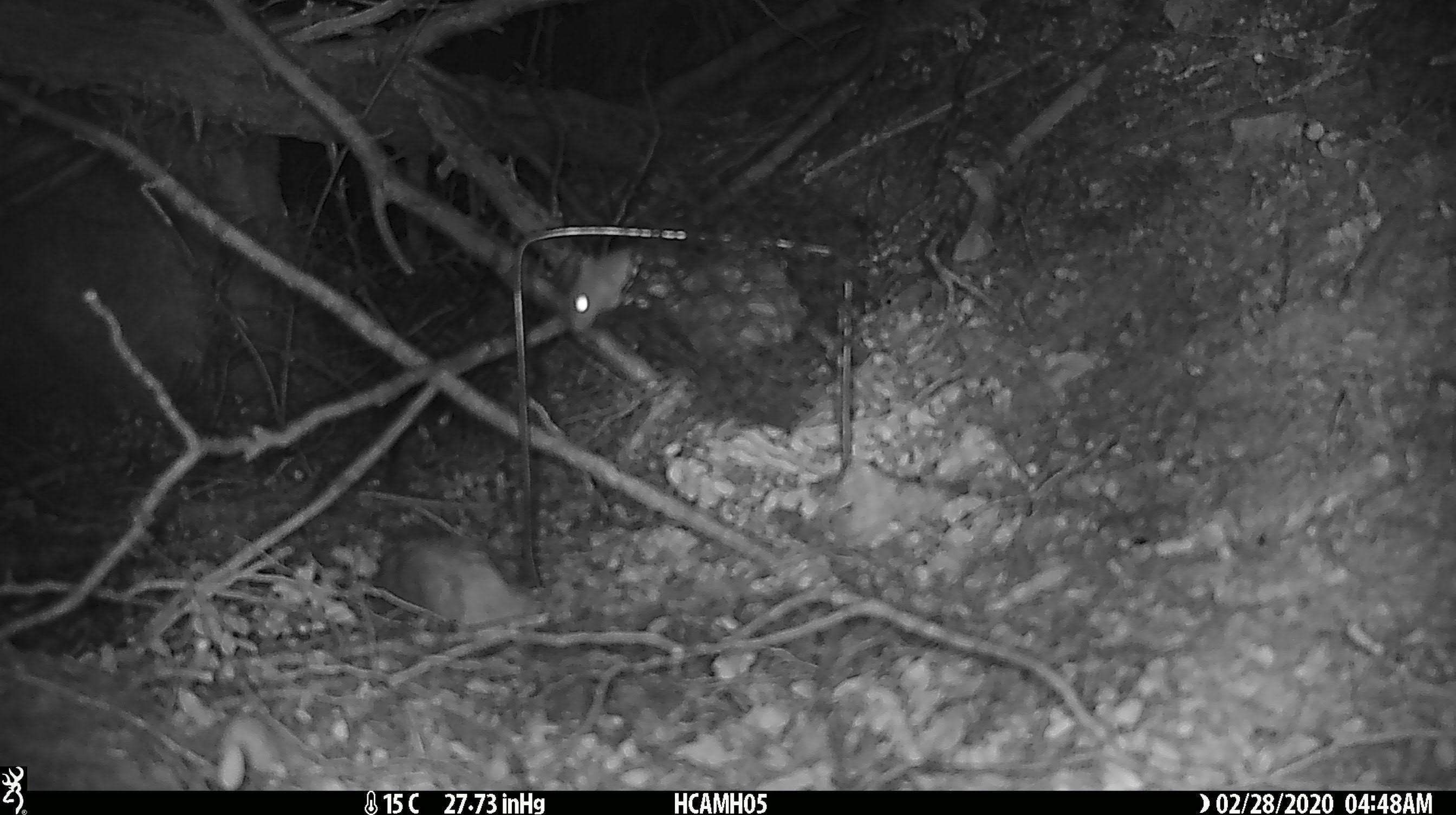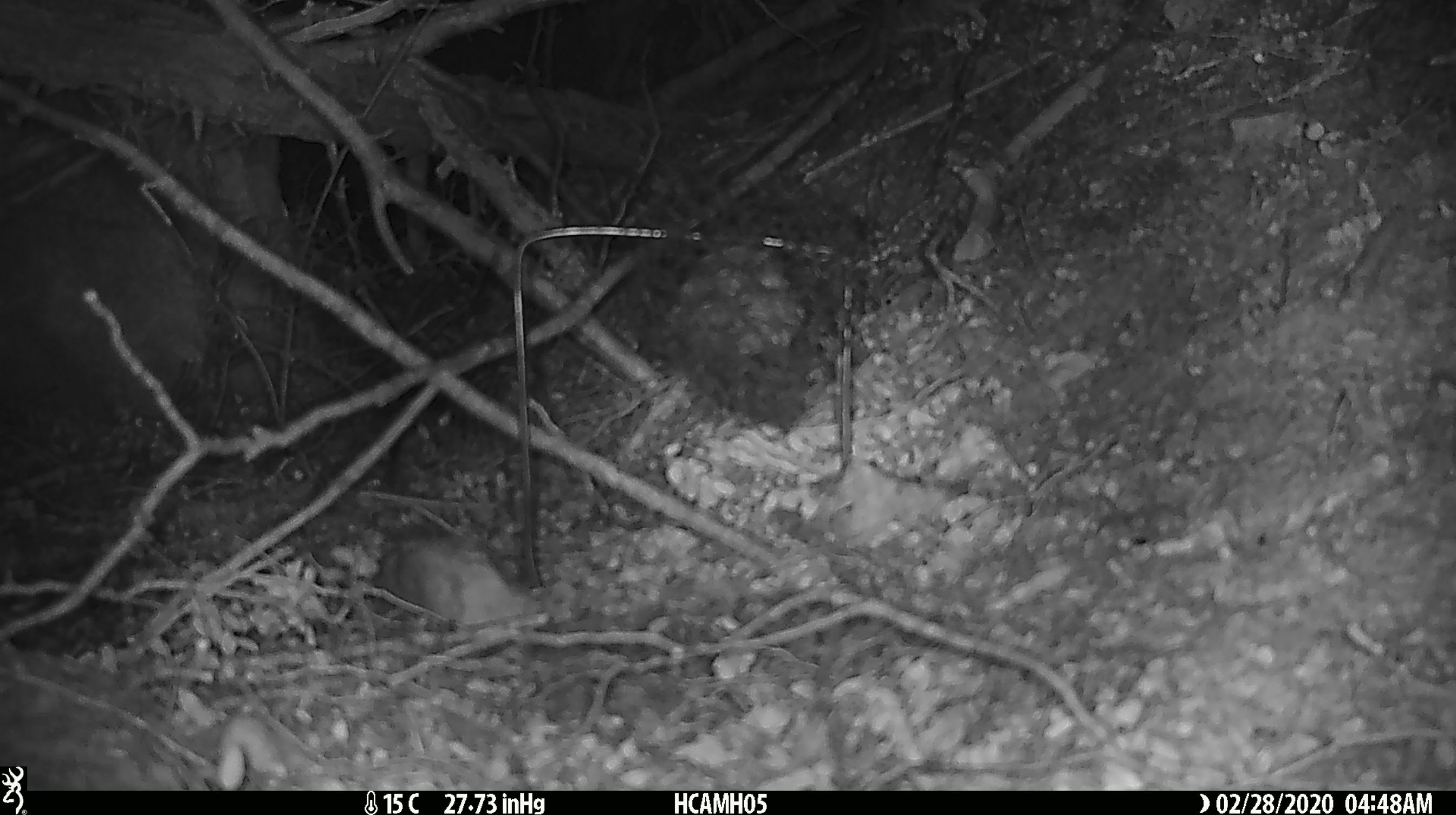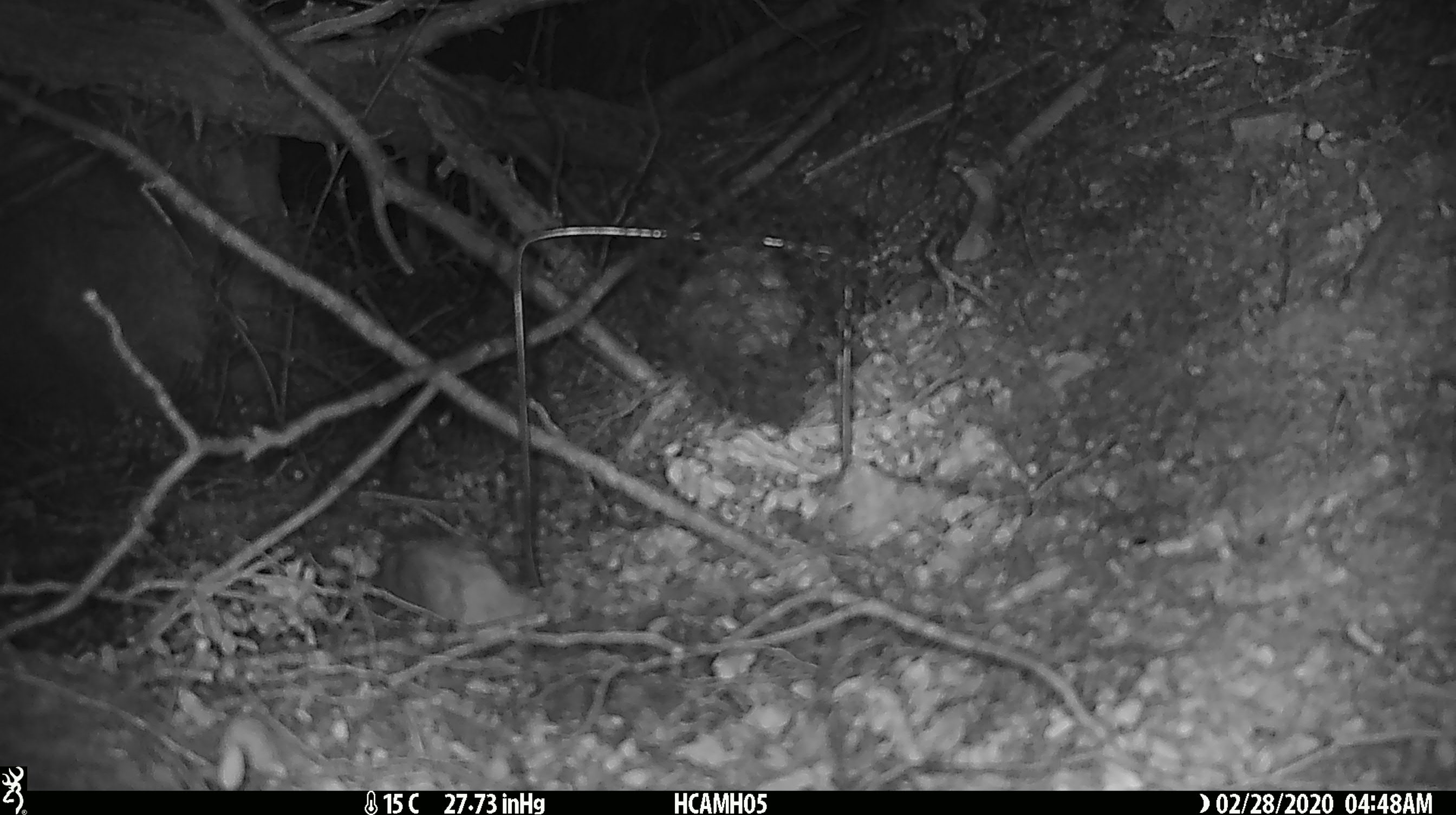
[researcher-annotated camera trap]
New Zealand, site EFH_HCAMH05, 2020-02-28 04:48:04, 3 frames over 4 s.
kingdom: Animalia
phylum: Chordata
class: Mammalia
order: Rodentia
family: Muridae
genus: Mus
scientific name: Mus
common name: mouse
Mouse (Mus).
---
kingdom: Animalia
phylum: Chordata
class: Mammalia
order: Rodentia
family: Muridae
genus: Rattus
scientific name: Rattus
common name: rat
Rat (Rattus).